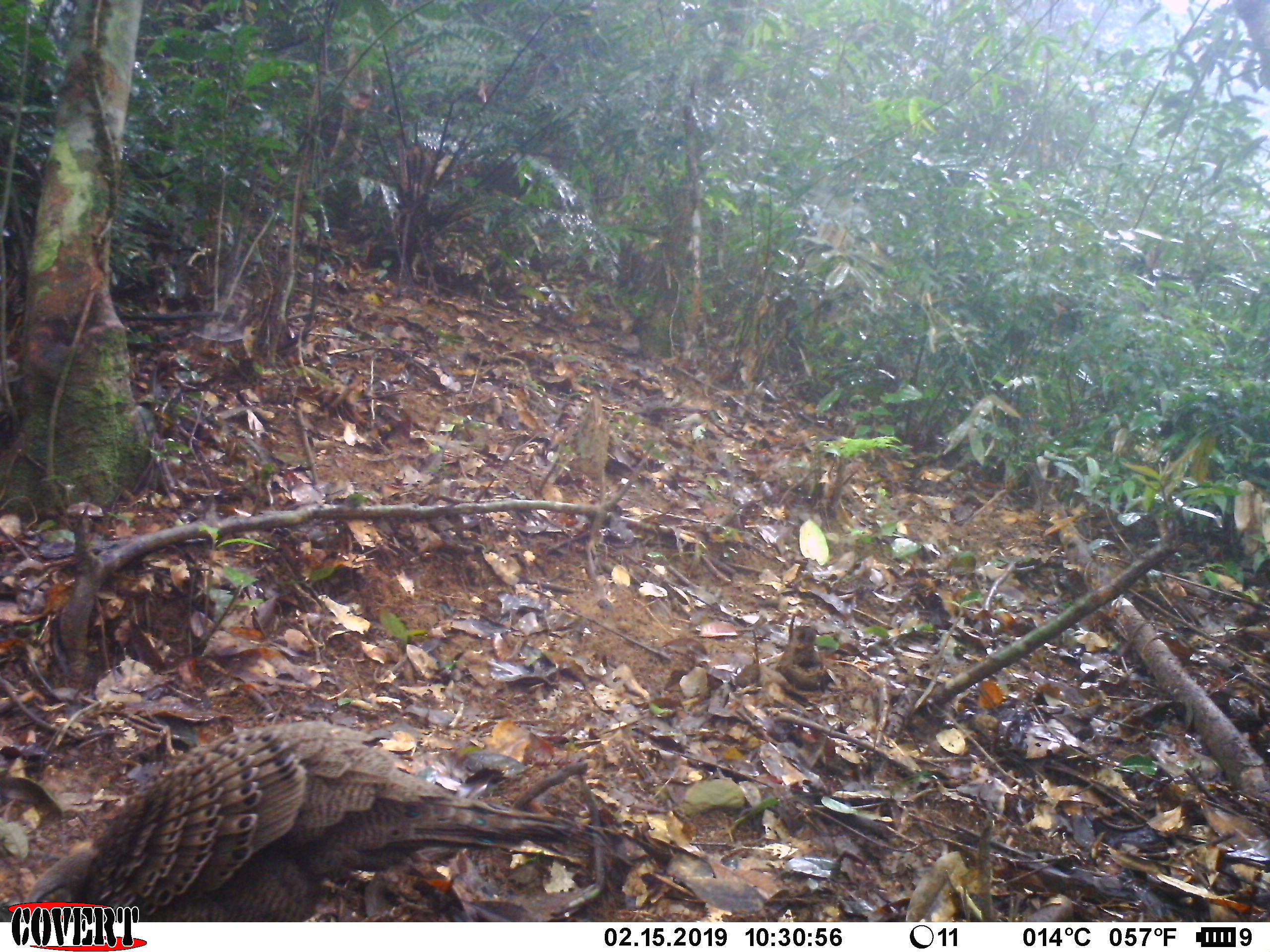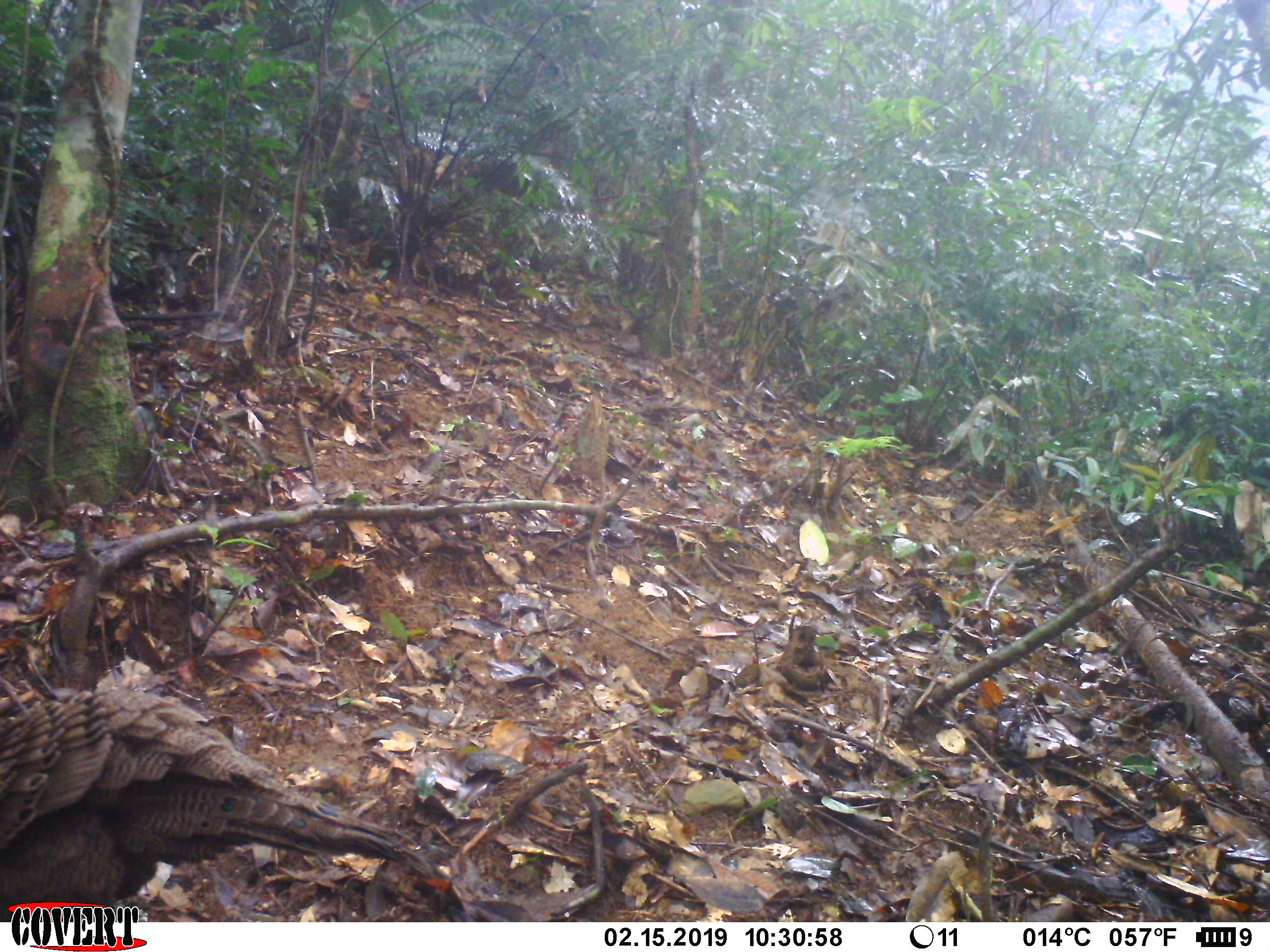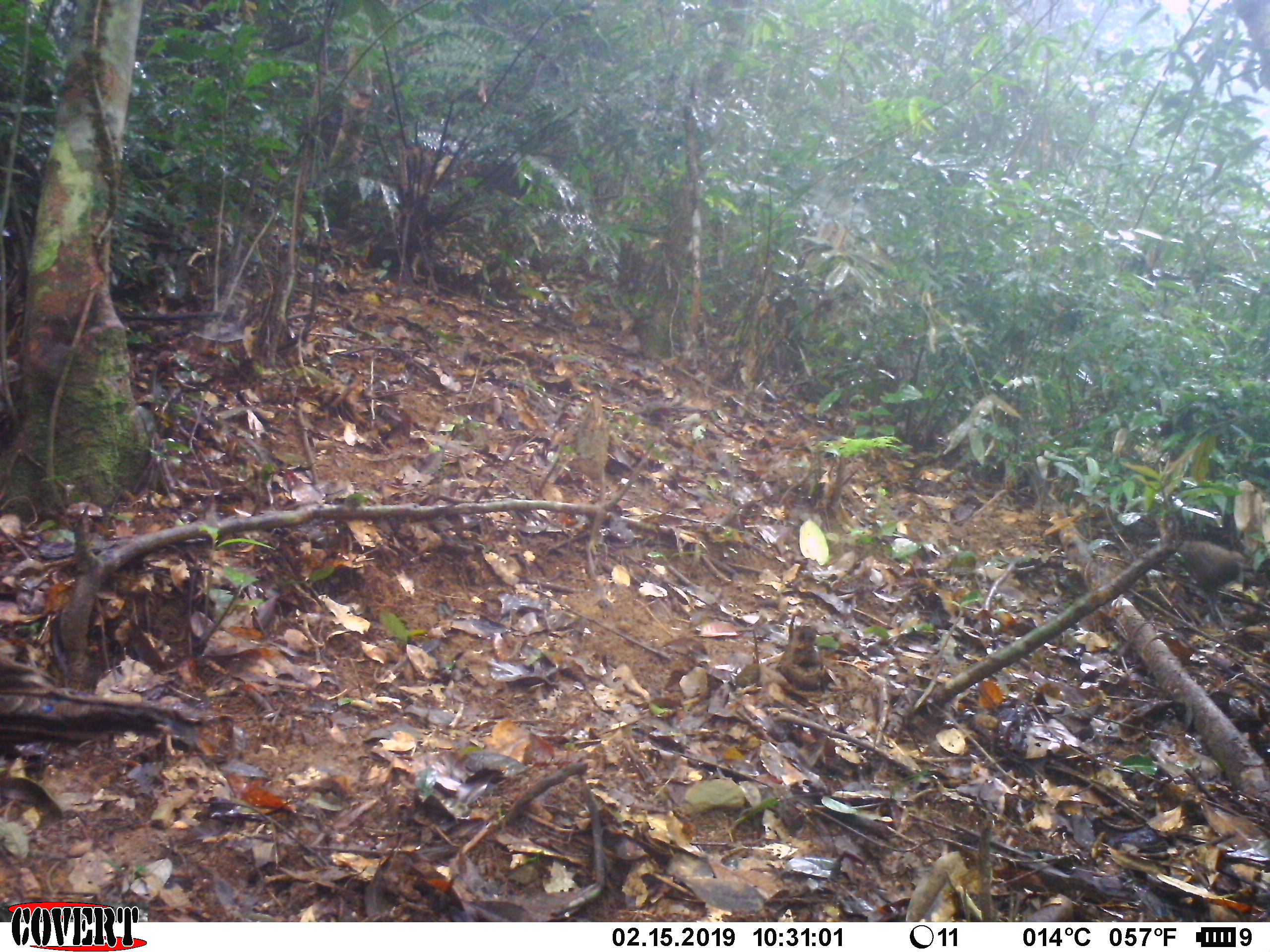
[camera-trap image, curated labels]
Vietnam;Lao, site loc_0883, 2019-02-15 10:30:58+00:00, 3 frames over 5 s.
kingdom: Animalia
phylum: Chordata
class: Aves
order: Galliformes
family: Phasianidae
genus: Polyplectron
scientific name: Polyplectron bicalcaratum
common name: gray peacock-pheasant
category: grey peacock pheasant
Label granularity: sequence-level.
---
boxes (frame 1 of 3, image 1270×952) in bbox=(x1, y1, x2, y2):
grey peacock pheasant: bbox=(22, 718, 578, 922)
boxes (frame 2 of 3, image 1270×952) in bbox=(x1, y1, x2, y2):
grey peacock pheasant: bbox=(0, 687, 436, 922)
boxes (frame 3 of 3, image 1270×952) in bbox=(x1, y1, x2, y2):
grey peacock pheasant: bbox=(0, 654, 200, 819); bbox=(1178, 540, 1246, 633)